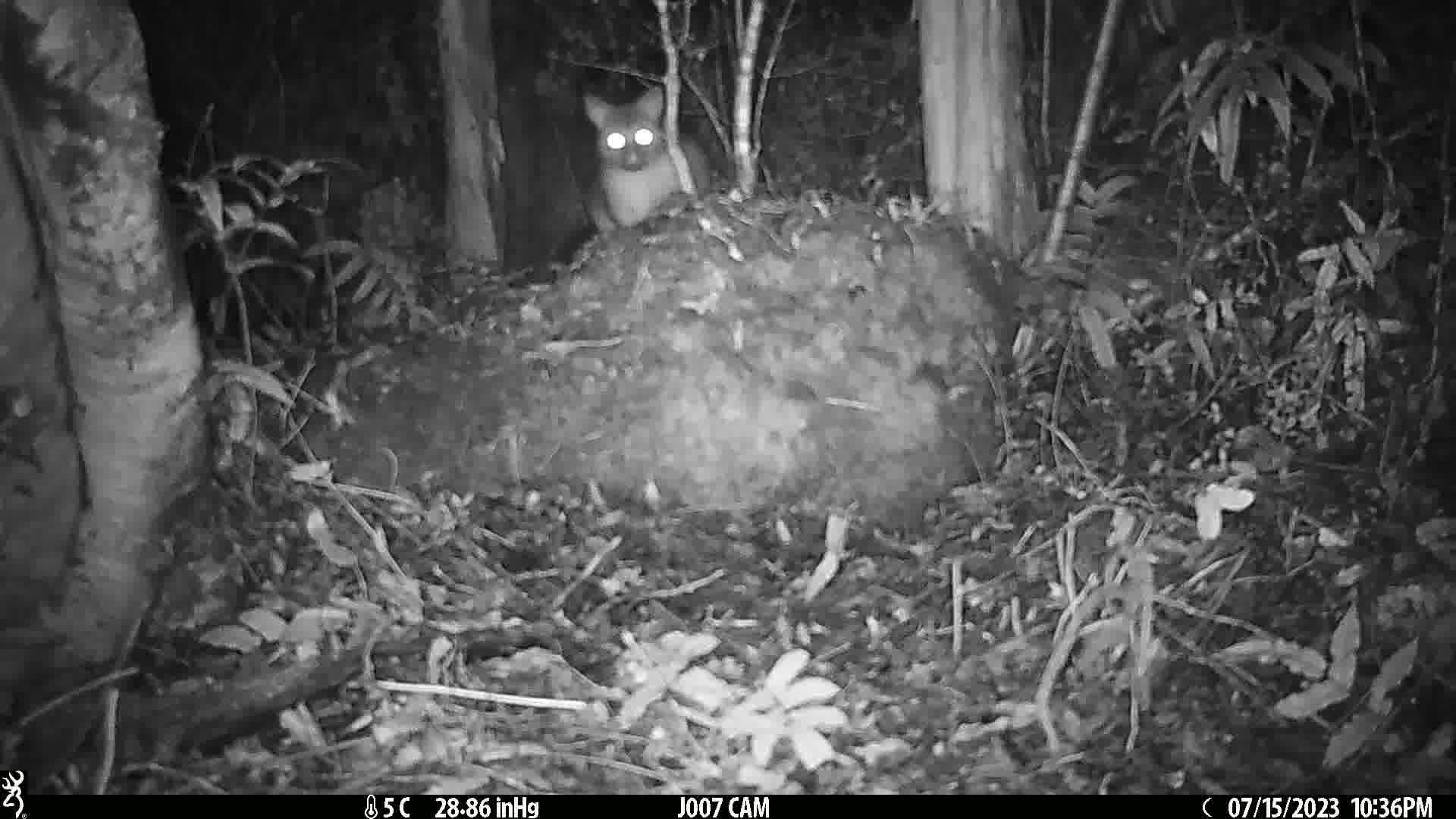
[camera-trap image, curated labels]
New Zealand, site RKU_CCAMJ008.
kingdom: Animalia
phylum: Chordata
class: Mammalia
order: Diprotodontia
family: Phalangeridae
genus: Trichosurus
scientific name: Trichosurus vulpecula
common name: common brushtail possum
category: possum